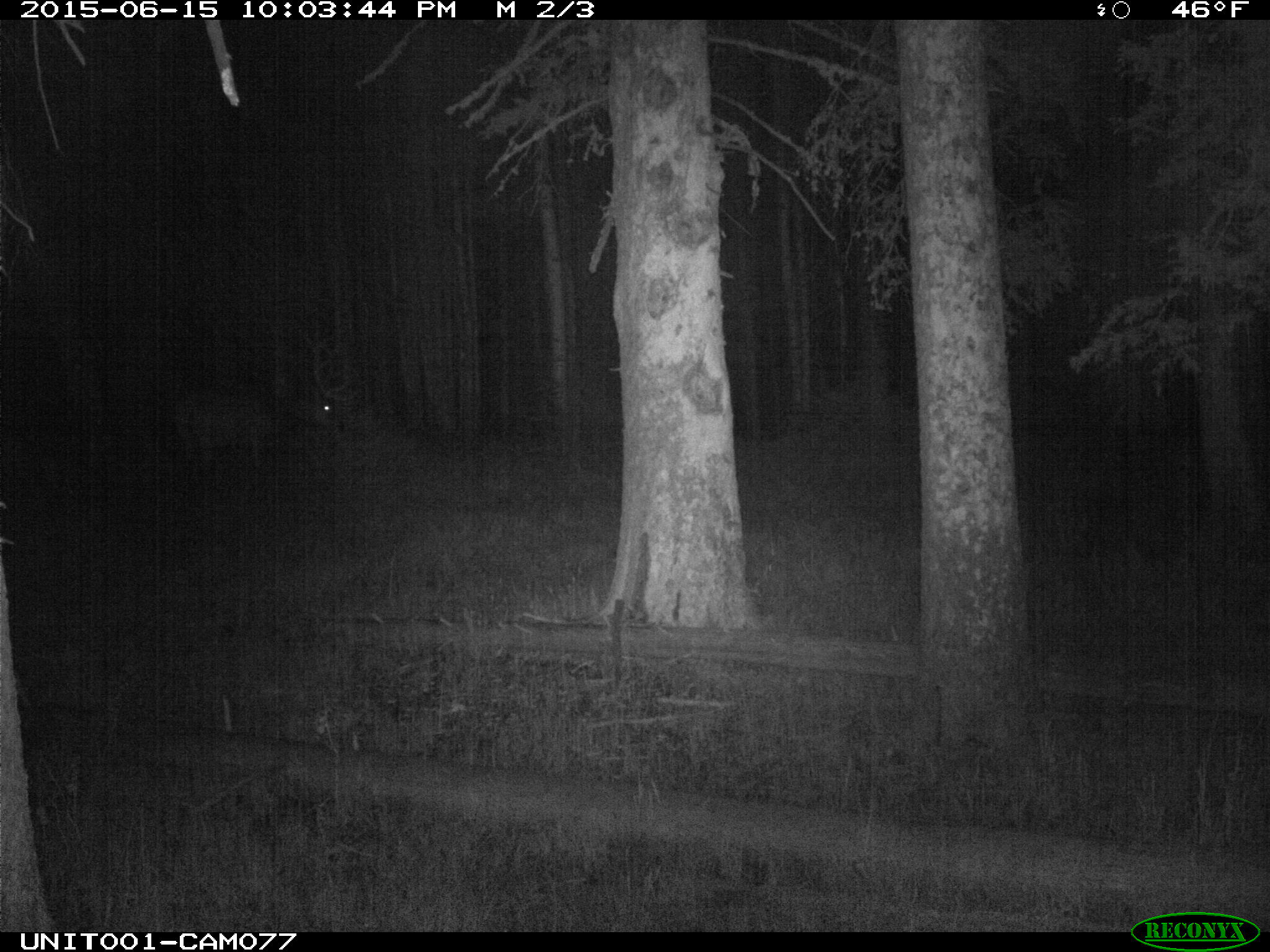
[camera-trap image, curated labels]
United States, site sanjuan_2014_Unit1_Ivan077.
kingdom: Animalia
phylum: Chordata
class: Mammalia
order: Artiodactyla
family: Cervidae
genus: Cervus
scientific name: Cervus elaphus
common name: red deer